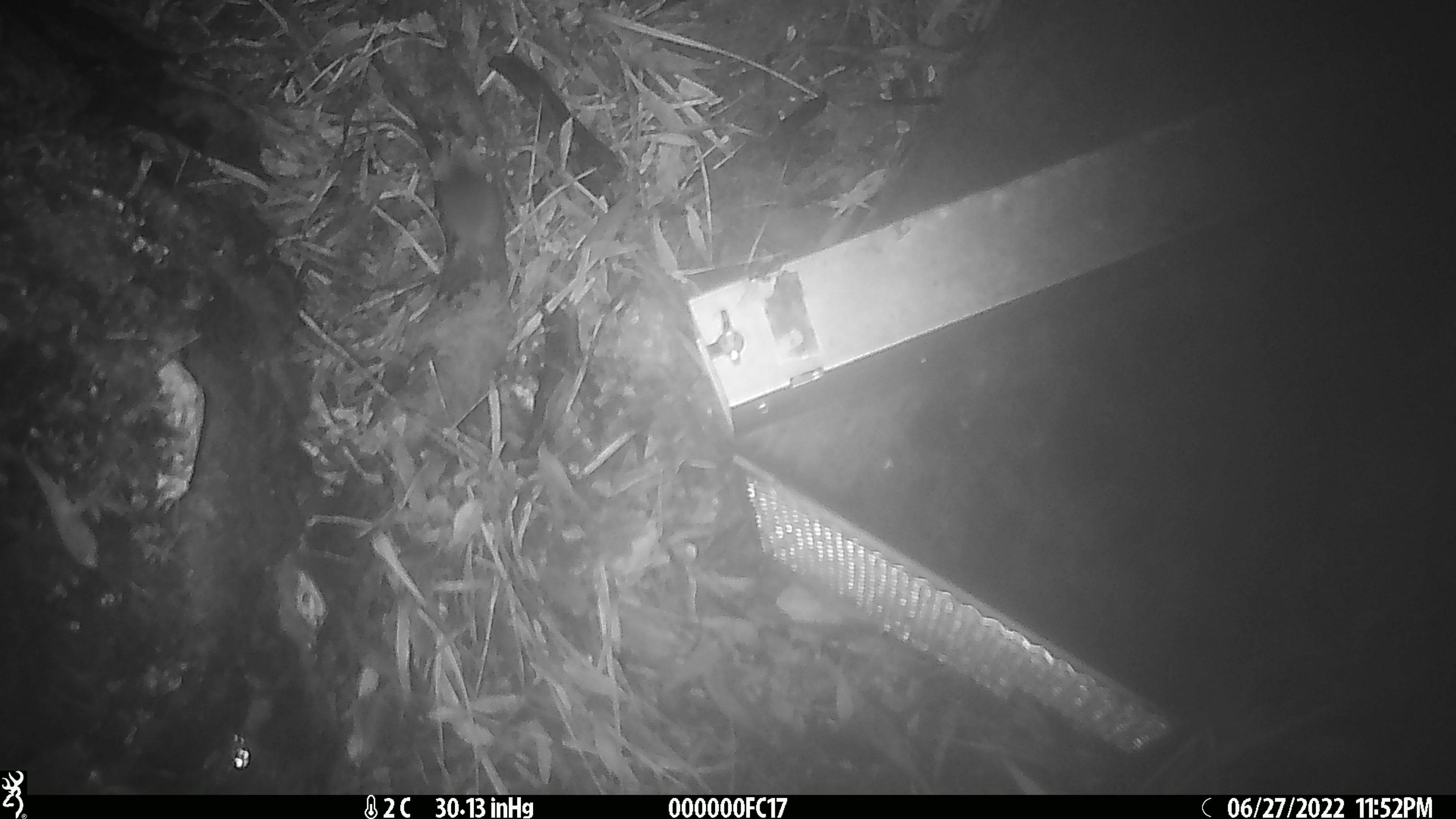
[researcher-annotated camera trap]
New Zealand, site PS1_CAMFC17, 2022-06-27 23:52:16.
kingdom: Animalia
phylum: Chordata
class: Mammalia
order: Rodentia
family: Muridae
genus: Mus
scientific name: Mus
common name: mouse